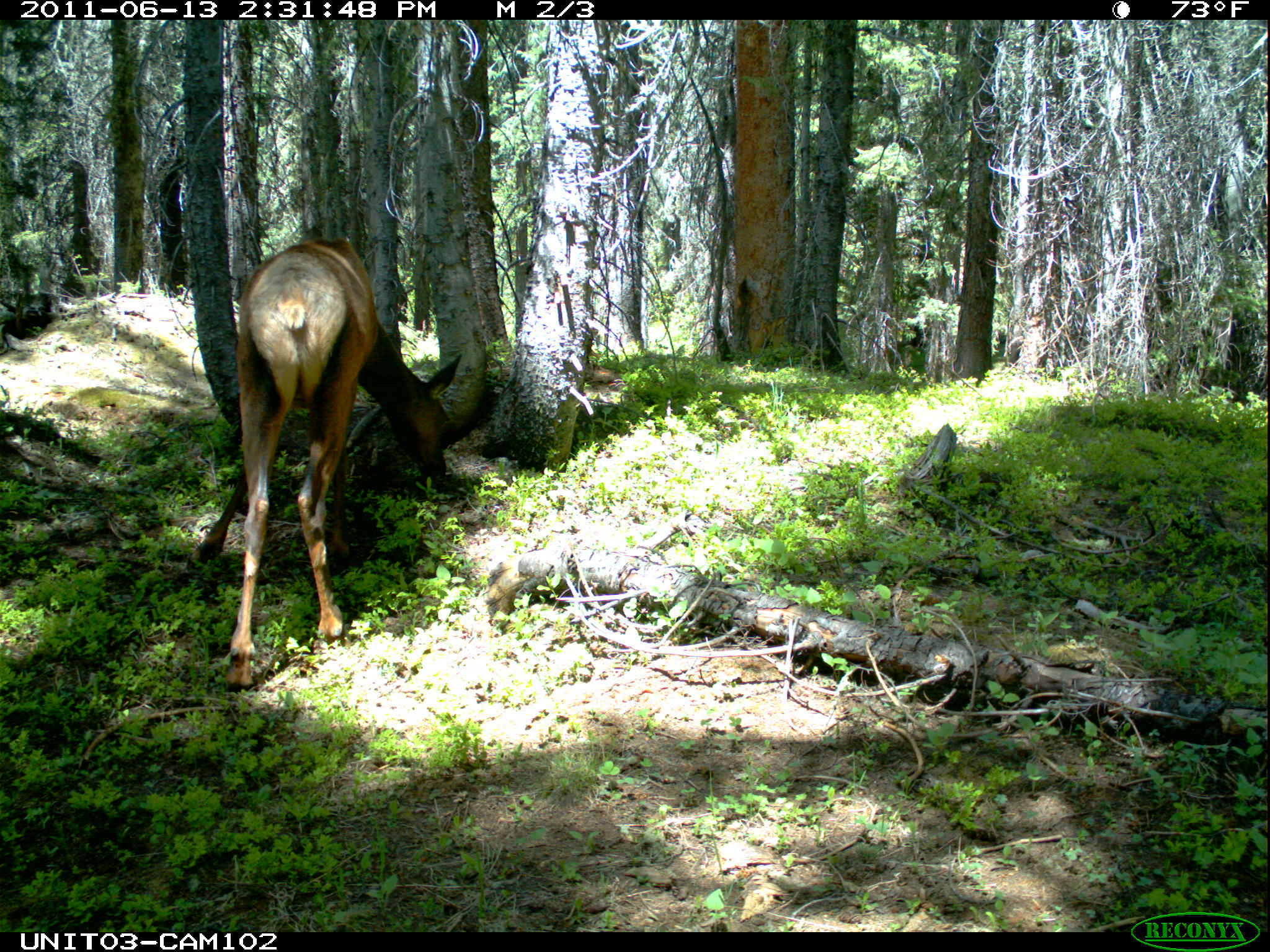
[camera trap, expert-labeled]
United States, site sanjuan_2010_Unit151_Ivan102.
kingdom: Animalia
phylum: Chordata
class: Mammalia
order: Artiodactyla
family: Cervidae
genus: Cervus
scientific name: Cervus elaphus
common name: red deer